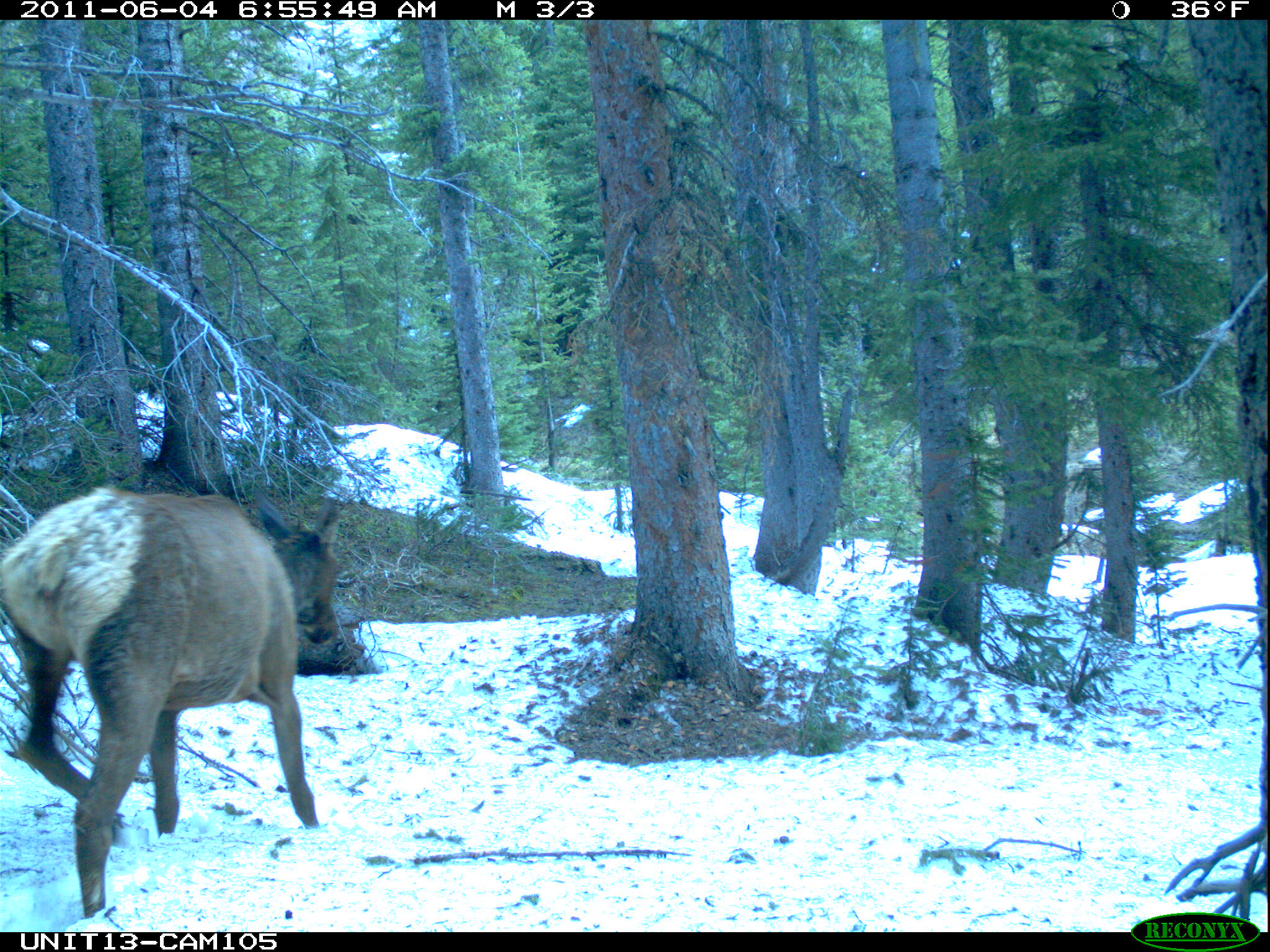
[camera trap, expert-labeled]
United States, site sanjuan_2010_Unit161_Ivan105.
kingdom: Animalia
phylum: Chordata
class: Mammalia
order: Artiodactyla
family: Cervidae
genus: Cervus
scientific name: Cervus elaphus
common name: red deer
Cervus elaphus (red deer).